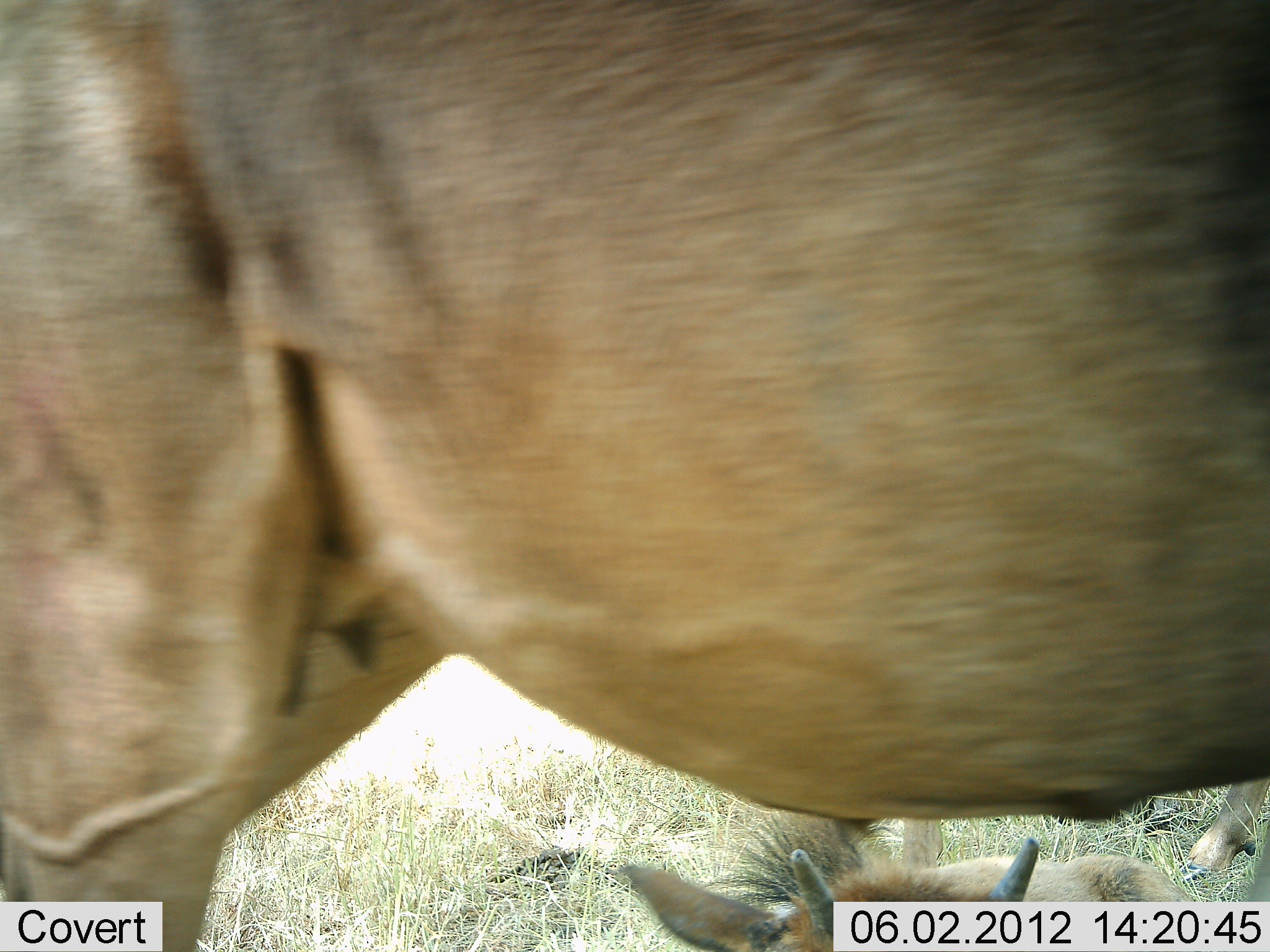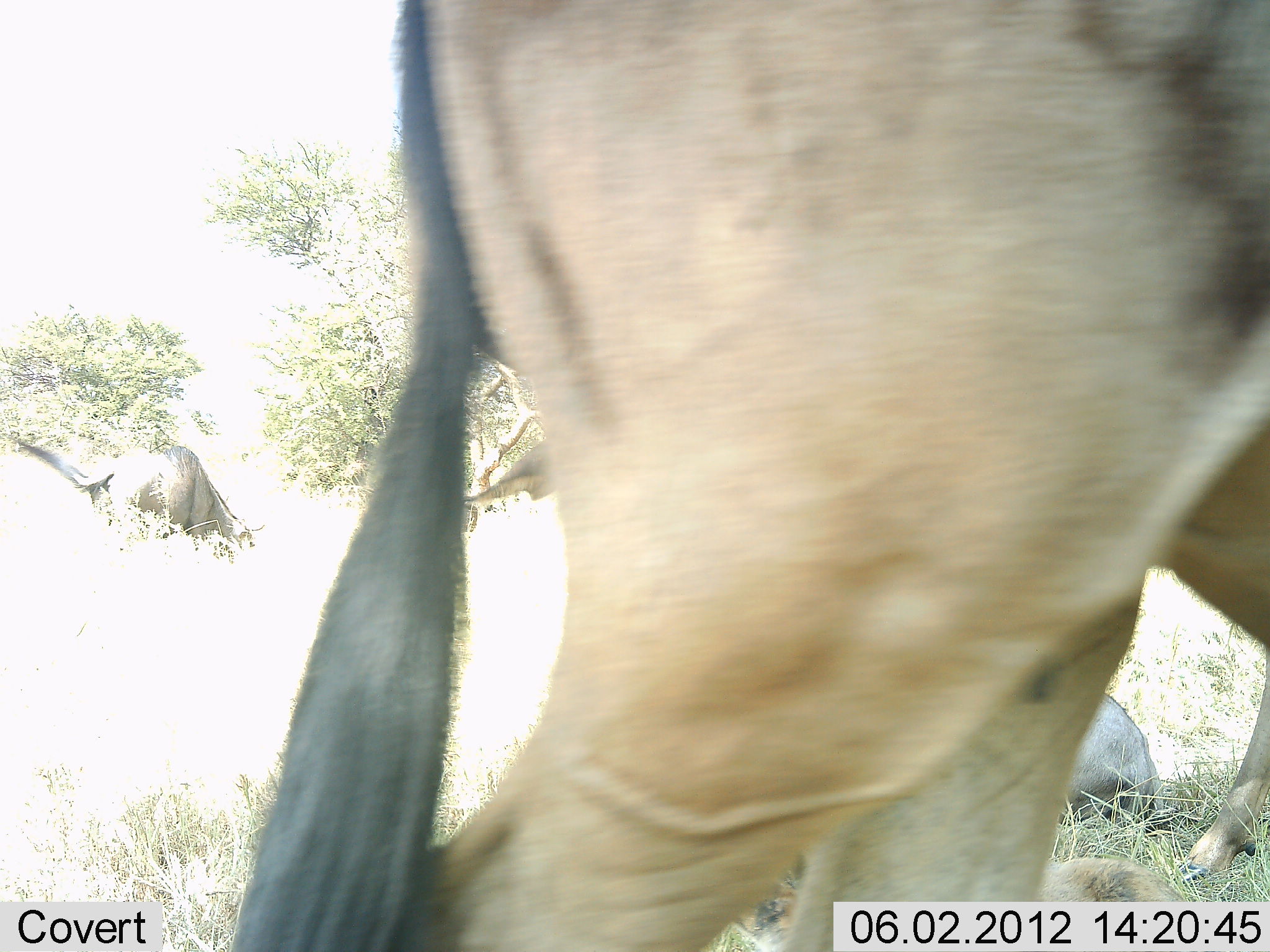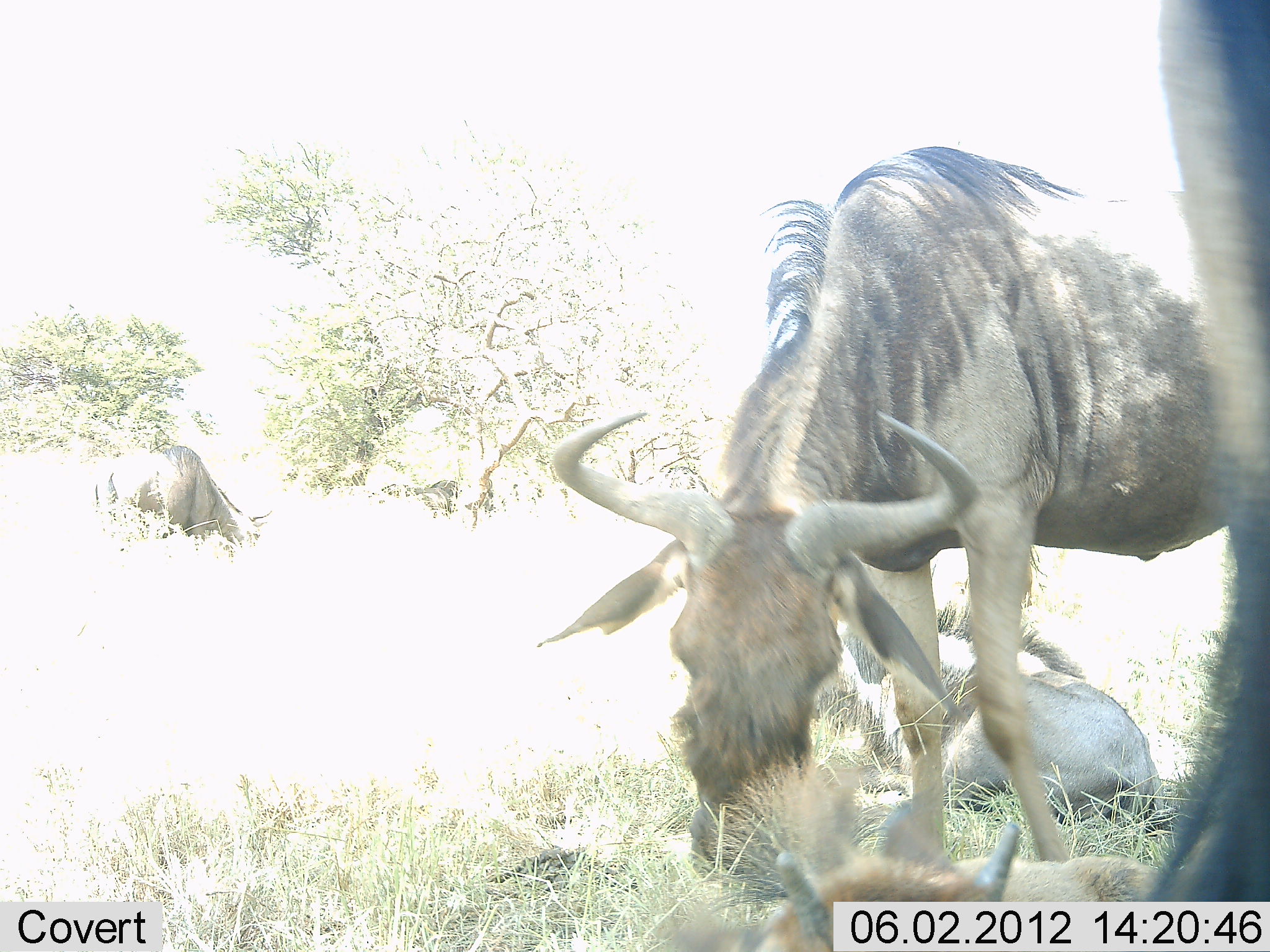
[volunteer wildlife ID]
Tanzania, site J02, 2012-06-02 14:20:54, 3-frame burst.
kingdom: Animalia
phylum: Chordata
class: Mammalia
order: Artiodactyla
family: Bovidae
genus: Connochaetes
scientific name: Connochaetes taurinus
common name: blue wildebeest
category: wildebeest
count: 5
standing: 60%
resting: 60%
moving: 60%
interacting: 0%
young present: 20%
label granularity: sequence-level